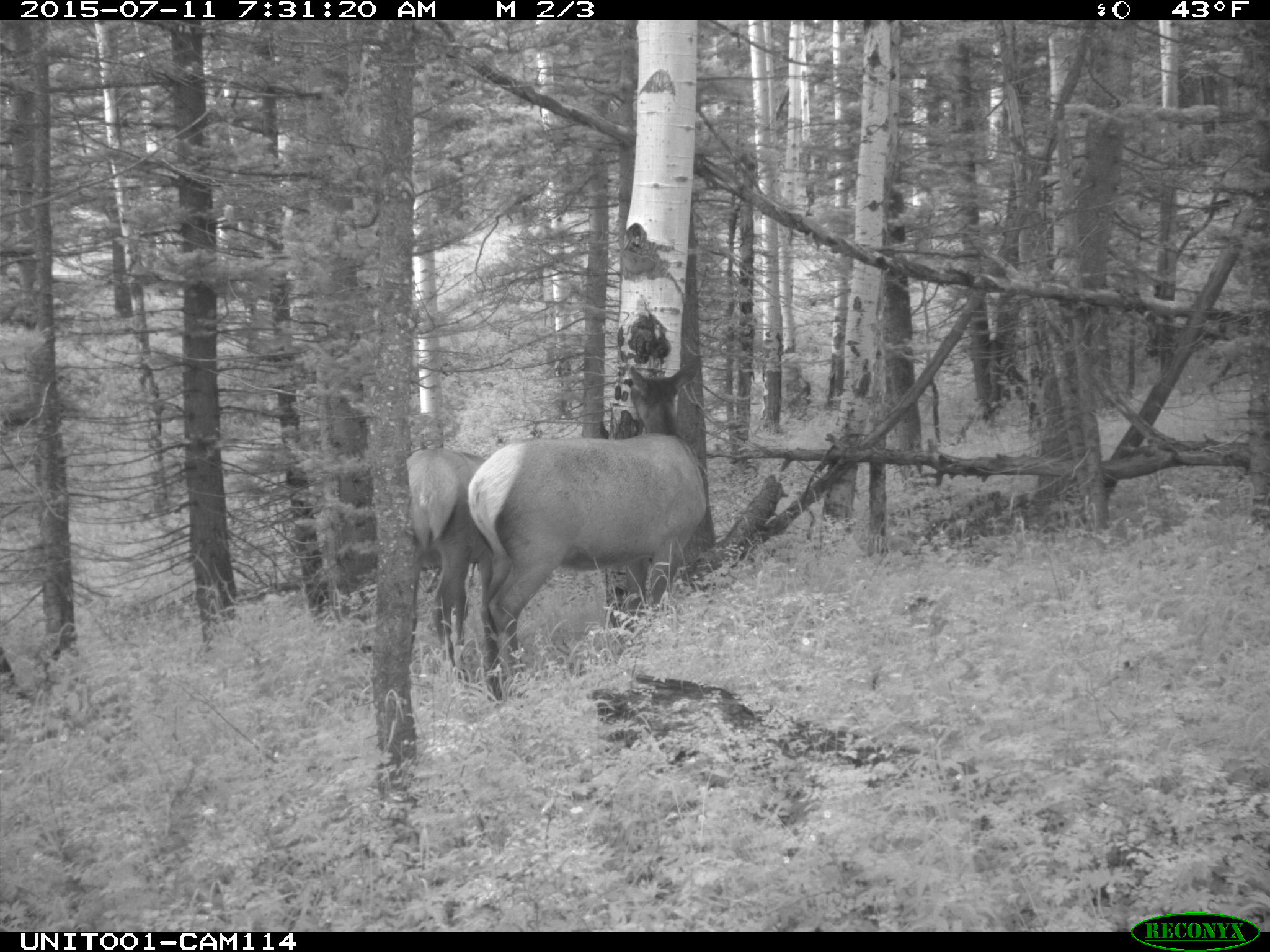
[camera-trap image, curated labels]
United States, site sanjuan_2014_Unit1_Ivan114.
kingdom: Animalia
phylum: Chordata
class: Mammalia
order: Artiodactyla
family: Cervidae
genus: Cervus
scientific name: Cervus elaphus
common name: red deer